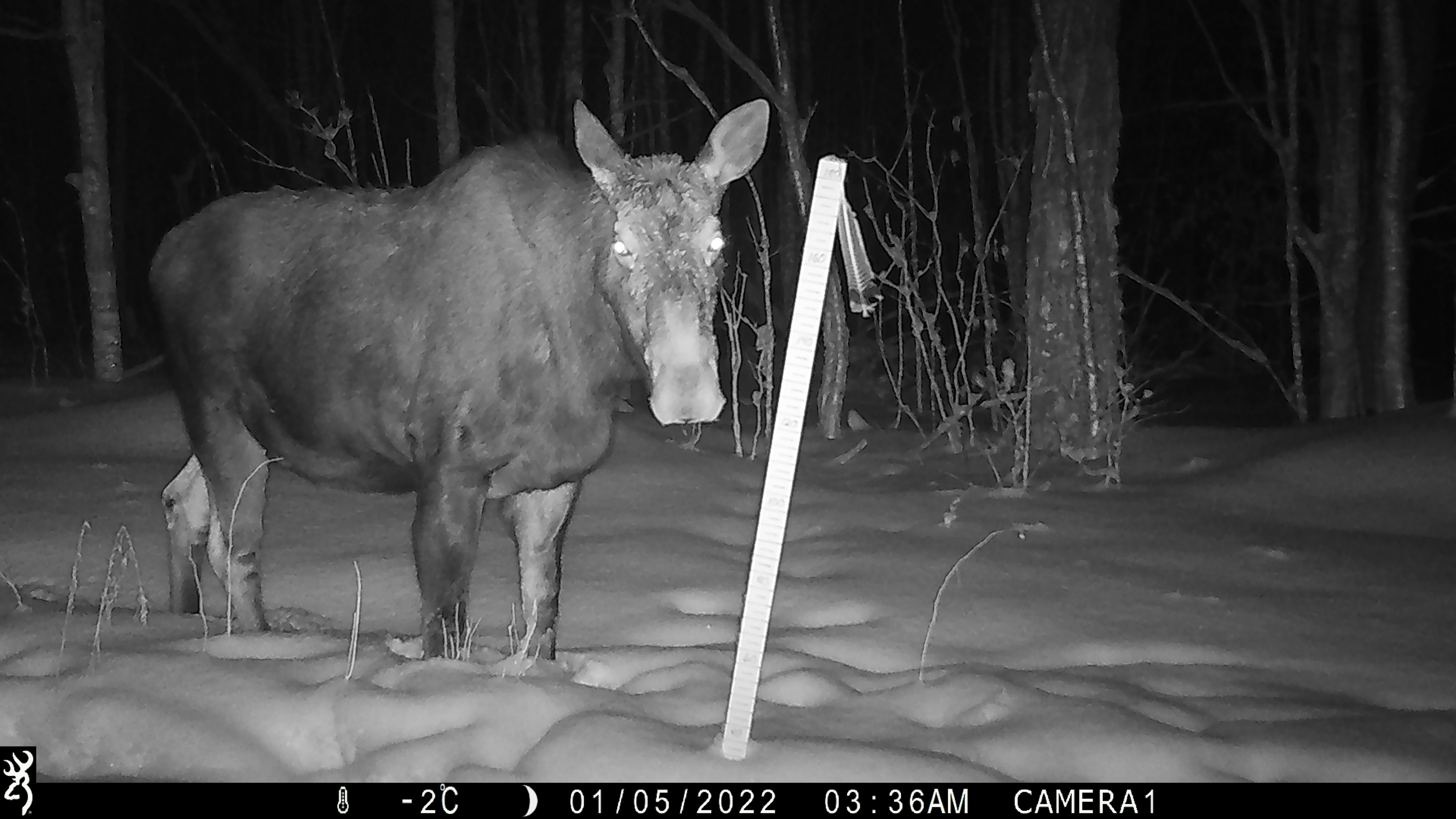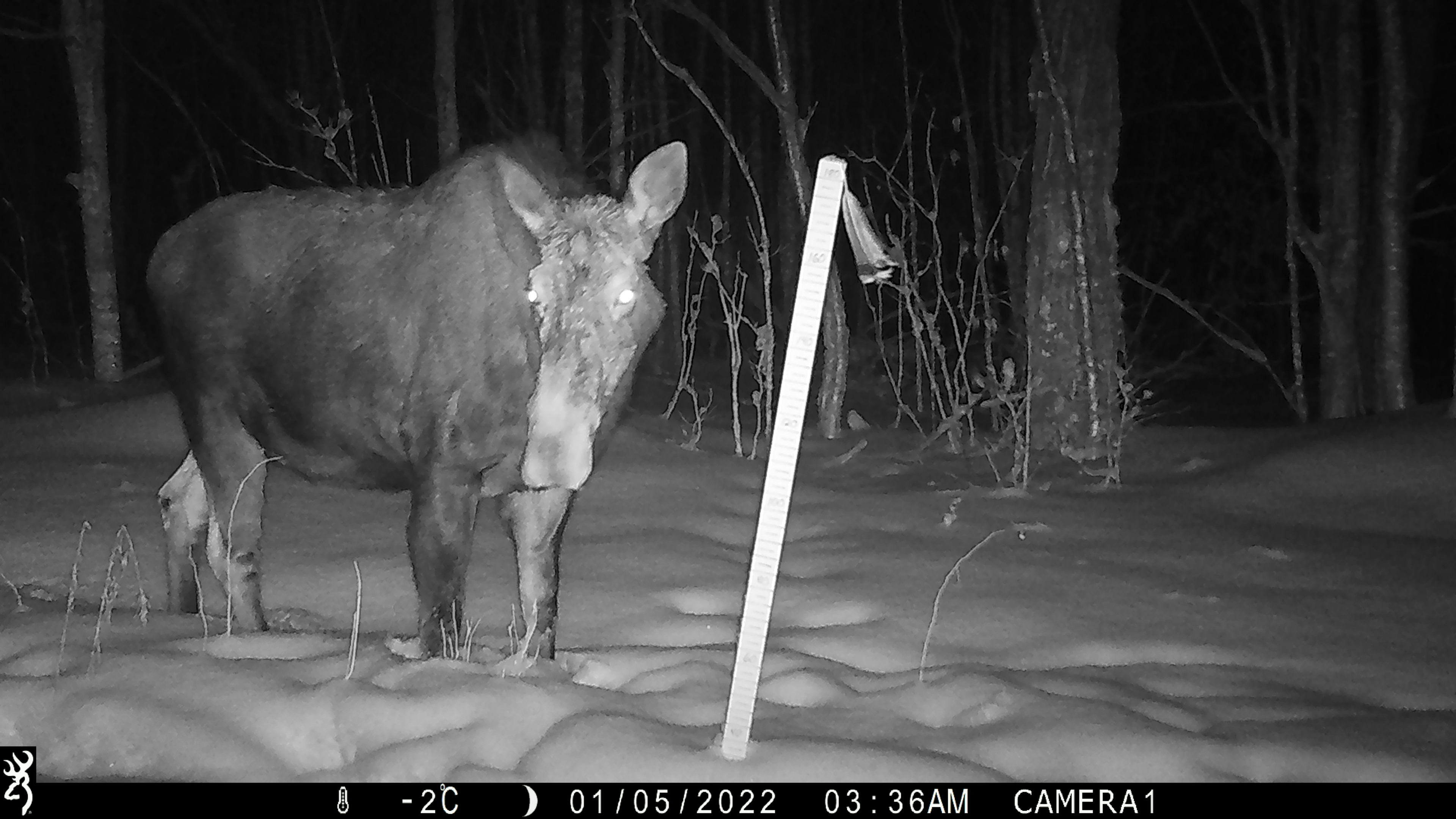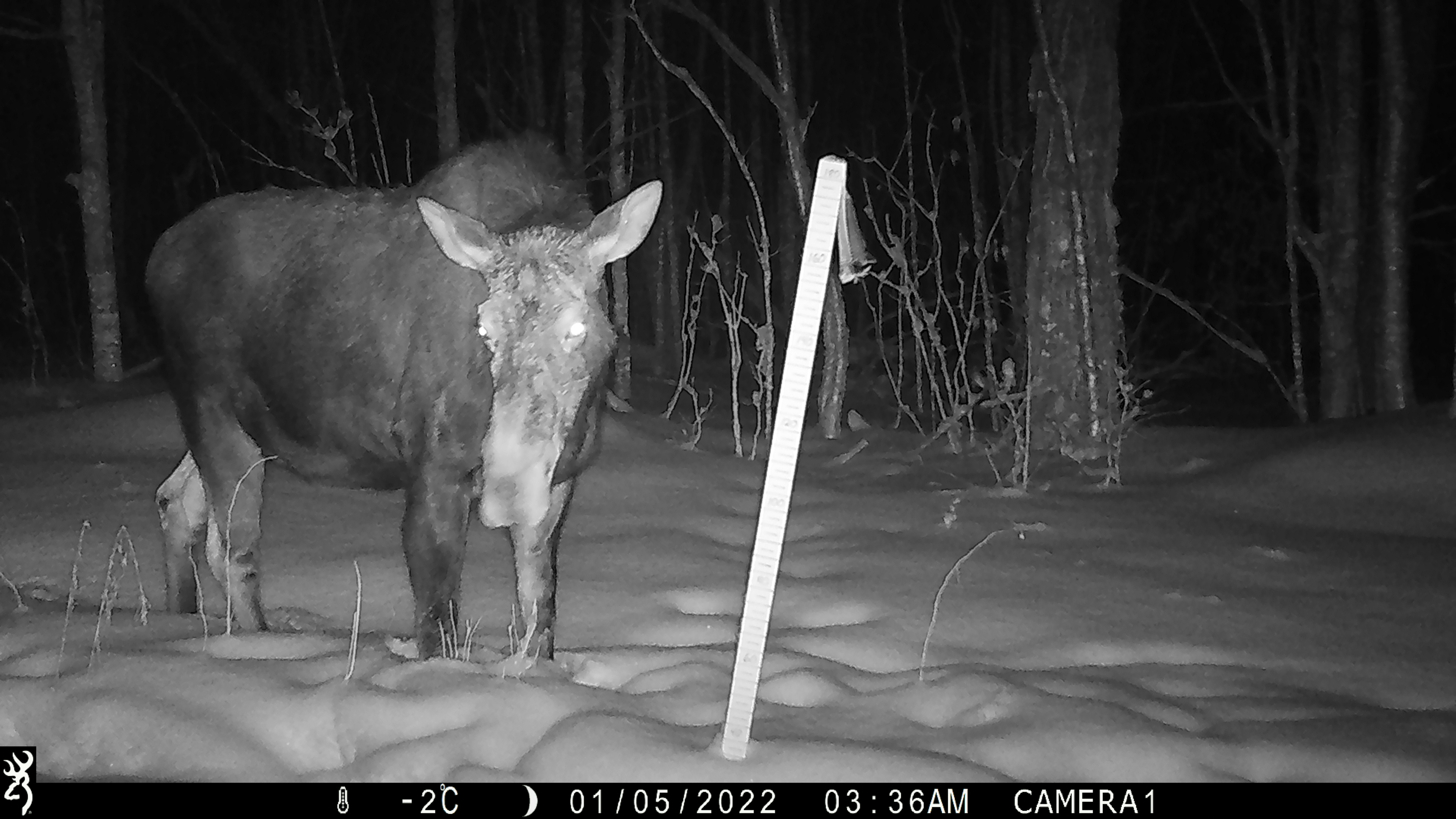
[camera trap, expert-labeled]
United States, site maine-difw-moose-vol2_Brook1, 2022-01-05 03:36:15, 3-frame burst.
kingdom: Animalia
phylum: Chordata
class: Mammalia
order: Artiodactyla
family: Cervidae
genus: Alces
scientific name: Alces alces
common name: moose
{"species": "moose (Alces alces)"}